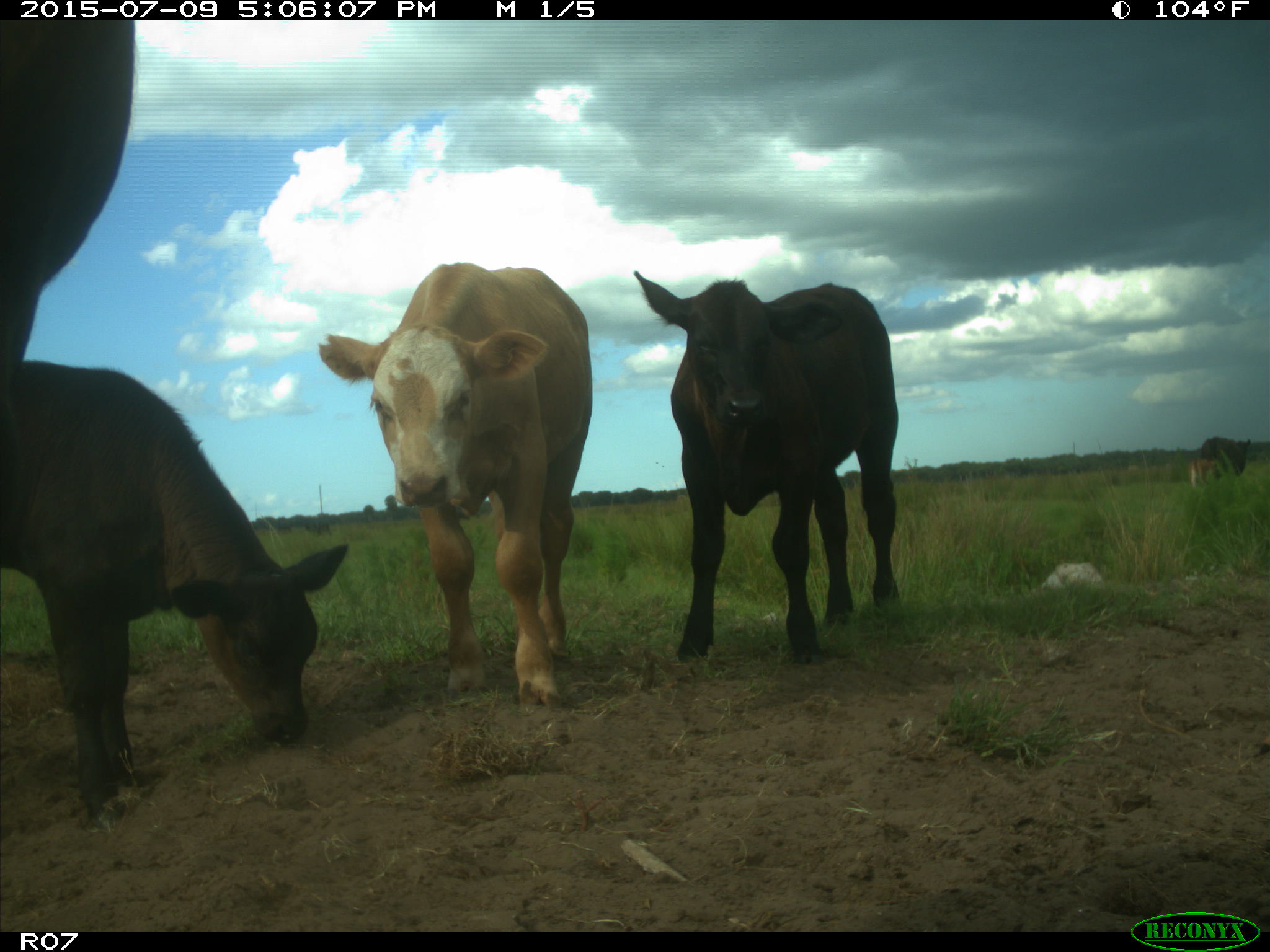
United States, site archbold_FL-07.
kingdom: Animalia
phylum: Chordata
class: Mammalia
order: Artiodactyla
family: Bovidae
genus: Bos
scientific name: Bos taurus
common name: domestic cow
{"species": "Bos taurus (domestic cow)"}